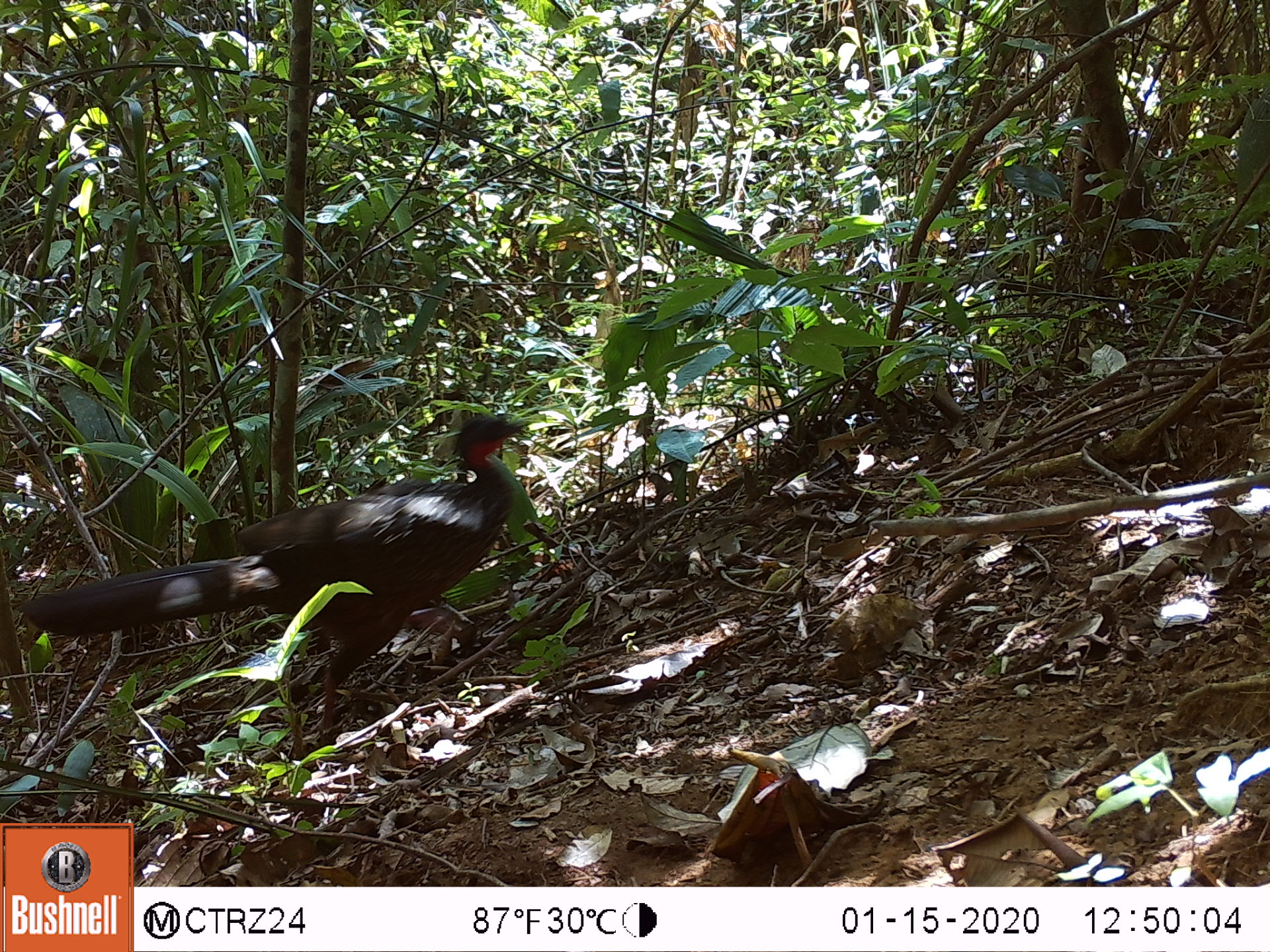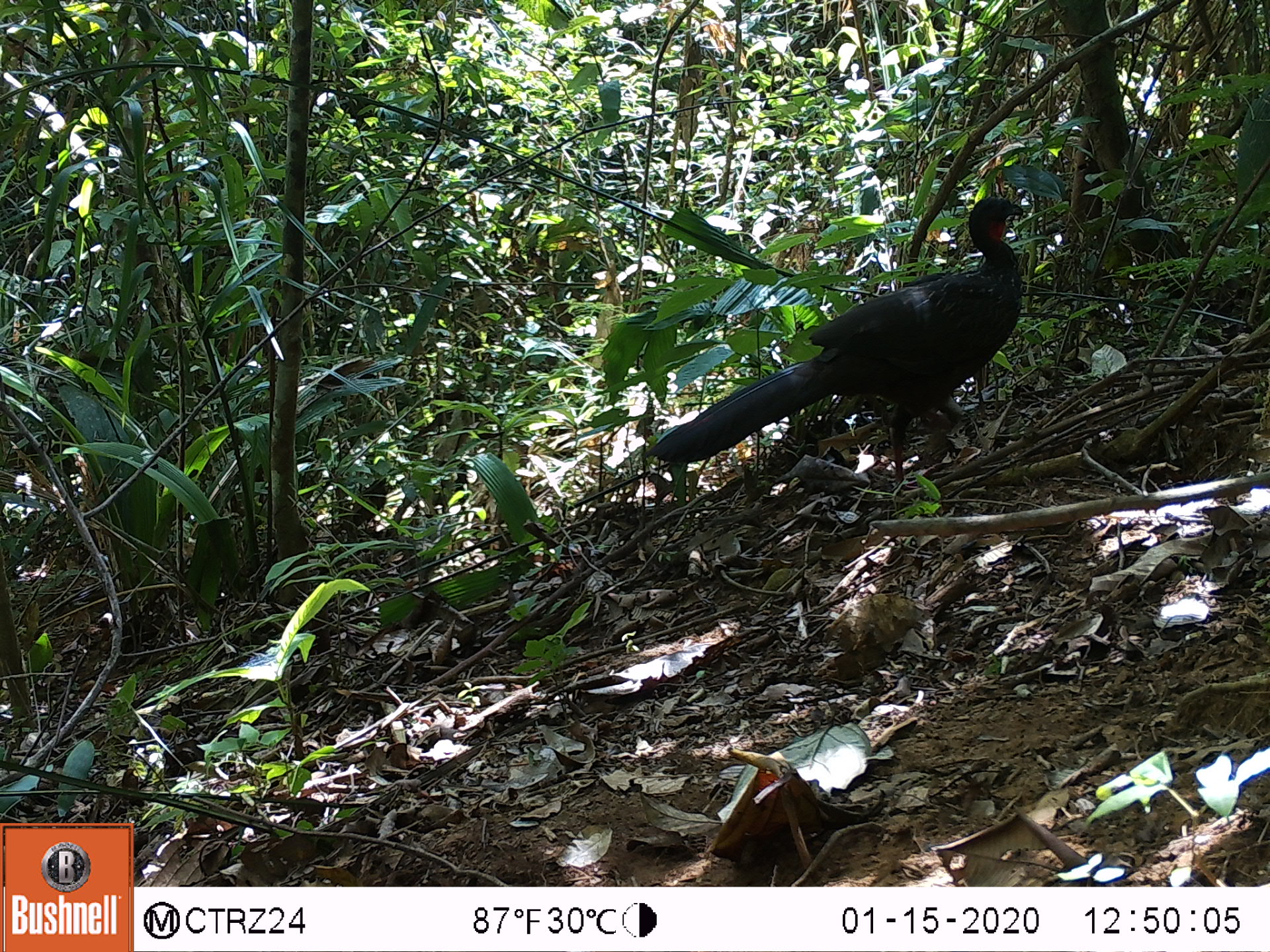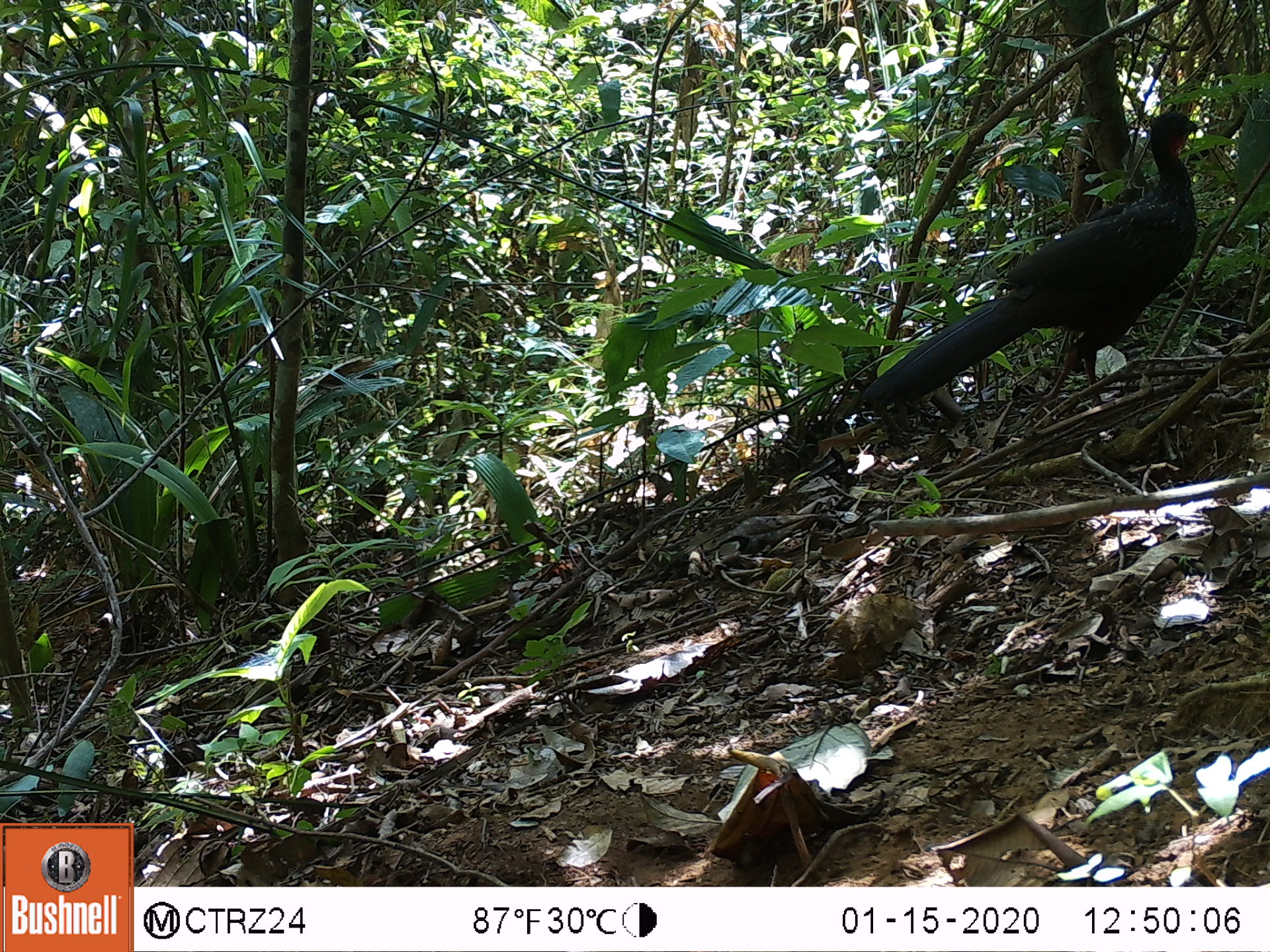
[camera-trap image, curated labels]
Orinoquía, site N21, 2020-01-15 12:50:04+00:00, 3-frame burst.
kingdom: Animalia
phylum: Chordata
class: Mammalia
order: Artiodactyla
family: Tayassuidae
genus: Pecari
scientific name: Pecari tajacu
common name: collared peccary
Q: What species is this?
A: Collared peccary (Pecari tajacu).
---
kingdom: Animalia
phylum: Chordata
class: Aves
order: Galliformes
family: Cracidae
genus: Penelope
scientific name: Penelope jacquacu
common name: spix's guan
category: spixs guan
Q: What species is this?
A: Spixs guan (spix's guan) (Penelope jacquacu).